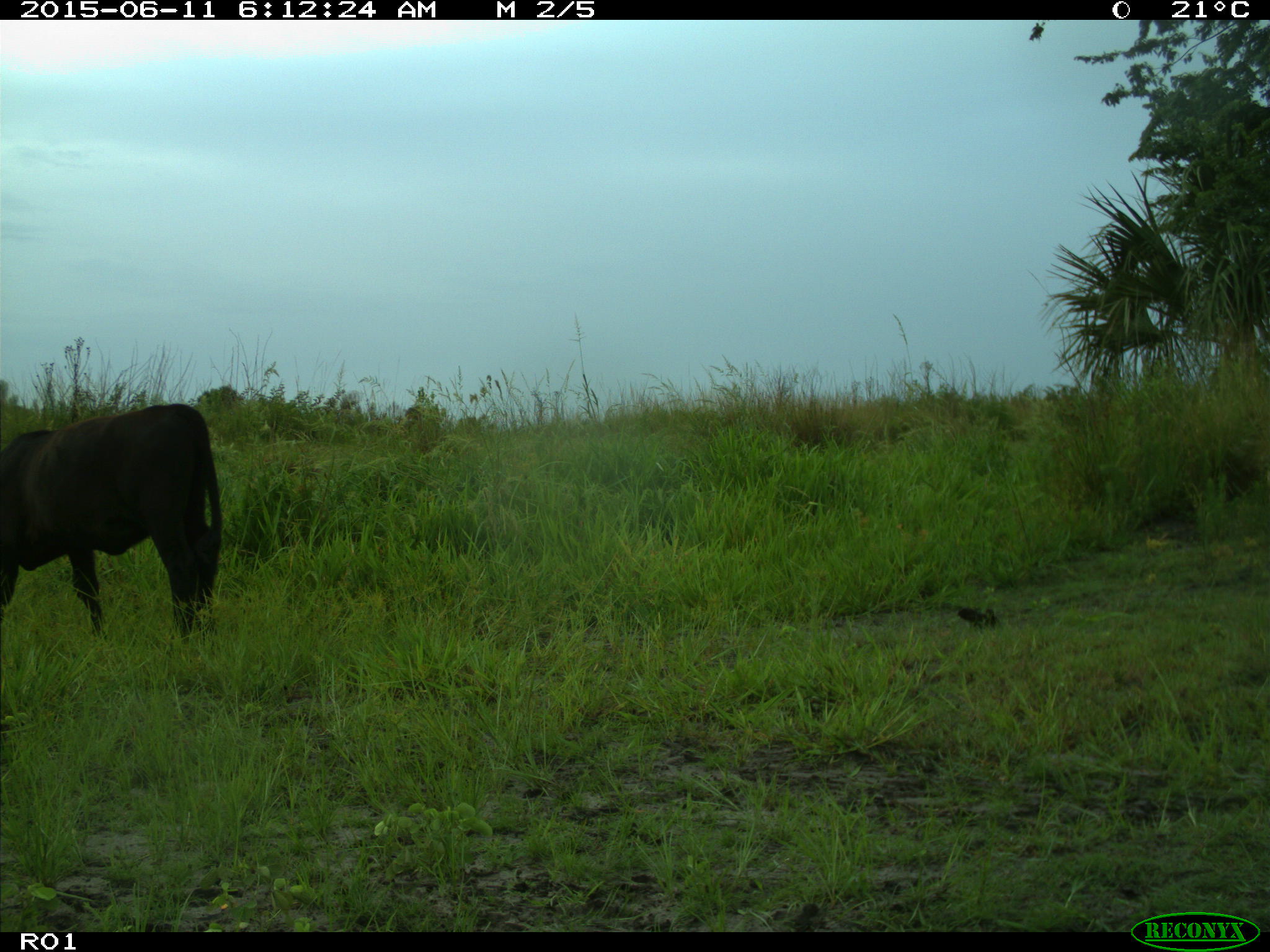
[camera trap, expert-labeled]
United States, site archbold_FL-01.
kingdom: Animalia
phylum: Chordata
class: Mammalia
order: Artiodactyla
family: Bovidae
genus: Bos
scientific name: Bos taurus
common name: domestic cow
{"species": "Bos taurus (domestic cow)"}